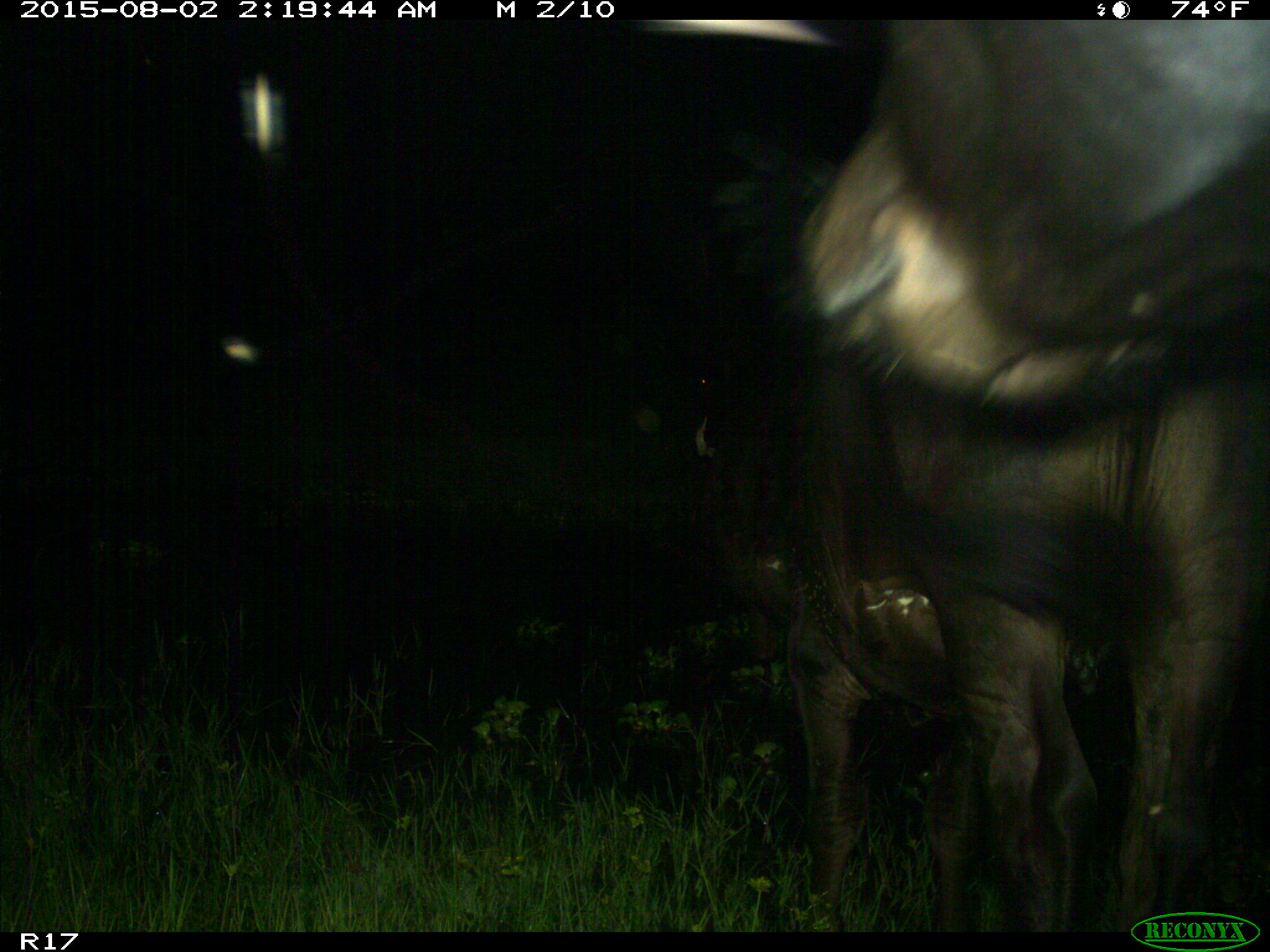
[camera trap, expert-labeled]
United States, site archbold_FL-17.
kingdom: Animalia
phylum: Chordata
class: Mammalia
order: Artiodactyla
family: Bovidae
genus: Bos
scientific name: Bos taurus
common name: domestic cow